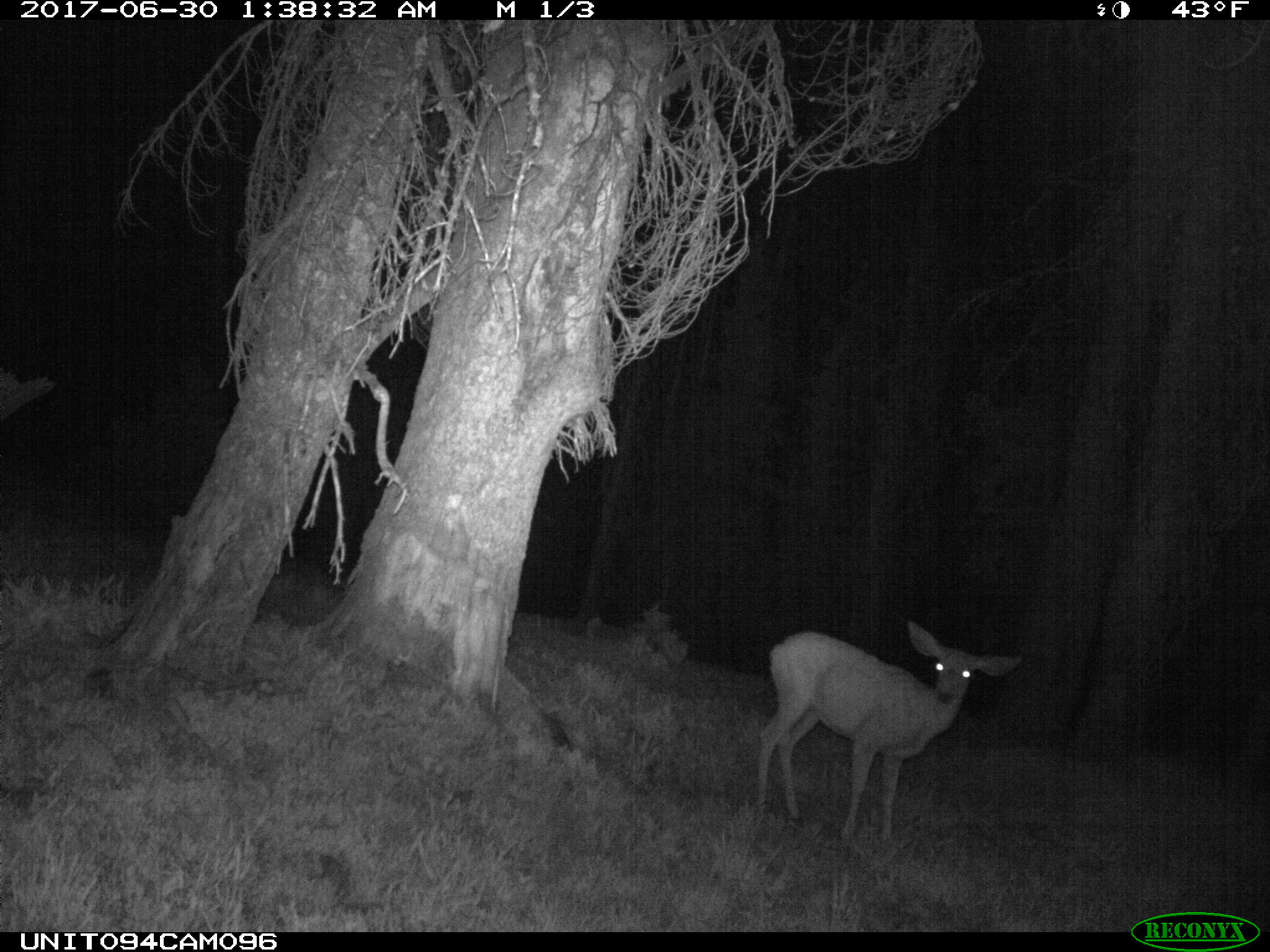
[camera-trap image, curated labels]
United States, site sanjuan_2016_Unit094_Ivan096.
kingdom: Animalia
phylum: Chordata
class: Mammalia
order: Artiodactyla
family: Cervidae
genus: Odocoileus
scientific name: Odocoileus hemionus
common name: mule deer